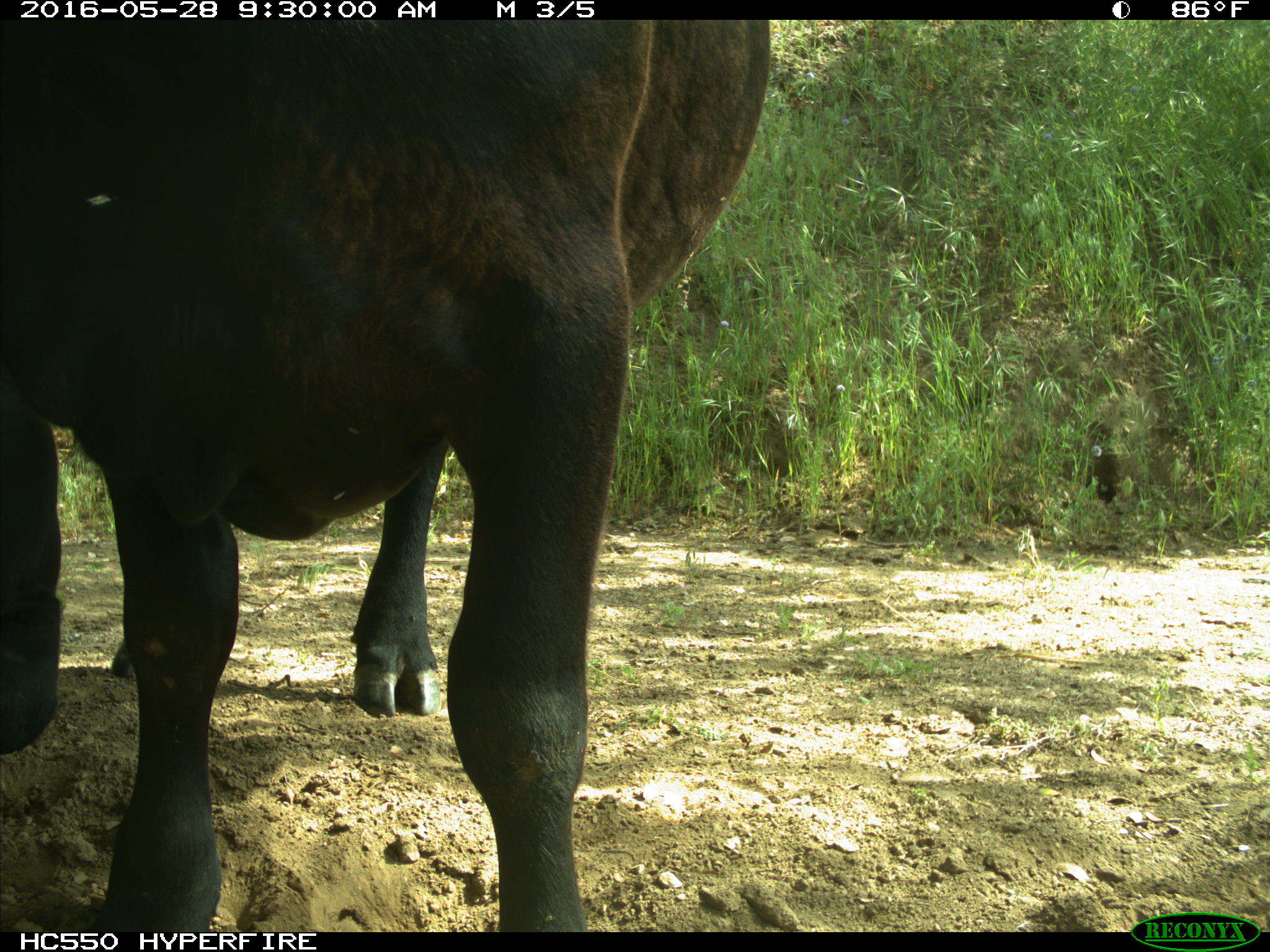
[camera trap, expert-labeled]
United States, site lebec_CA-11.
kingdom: Animalia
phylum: Chordata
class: Mammalia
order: Artiodactyla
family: Bovidae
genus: Bos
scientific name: Bos taurus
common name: domestic cow